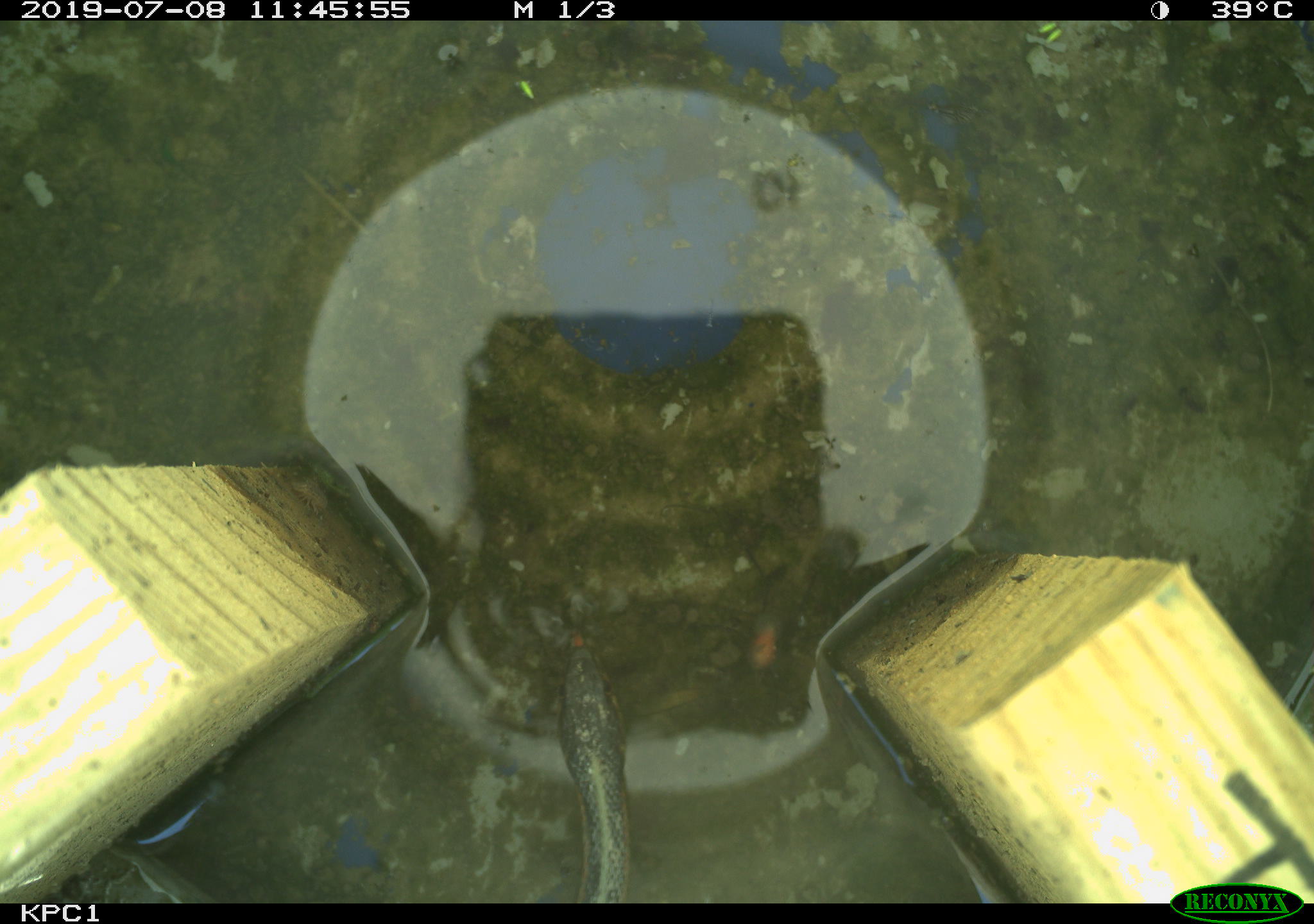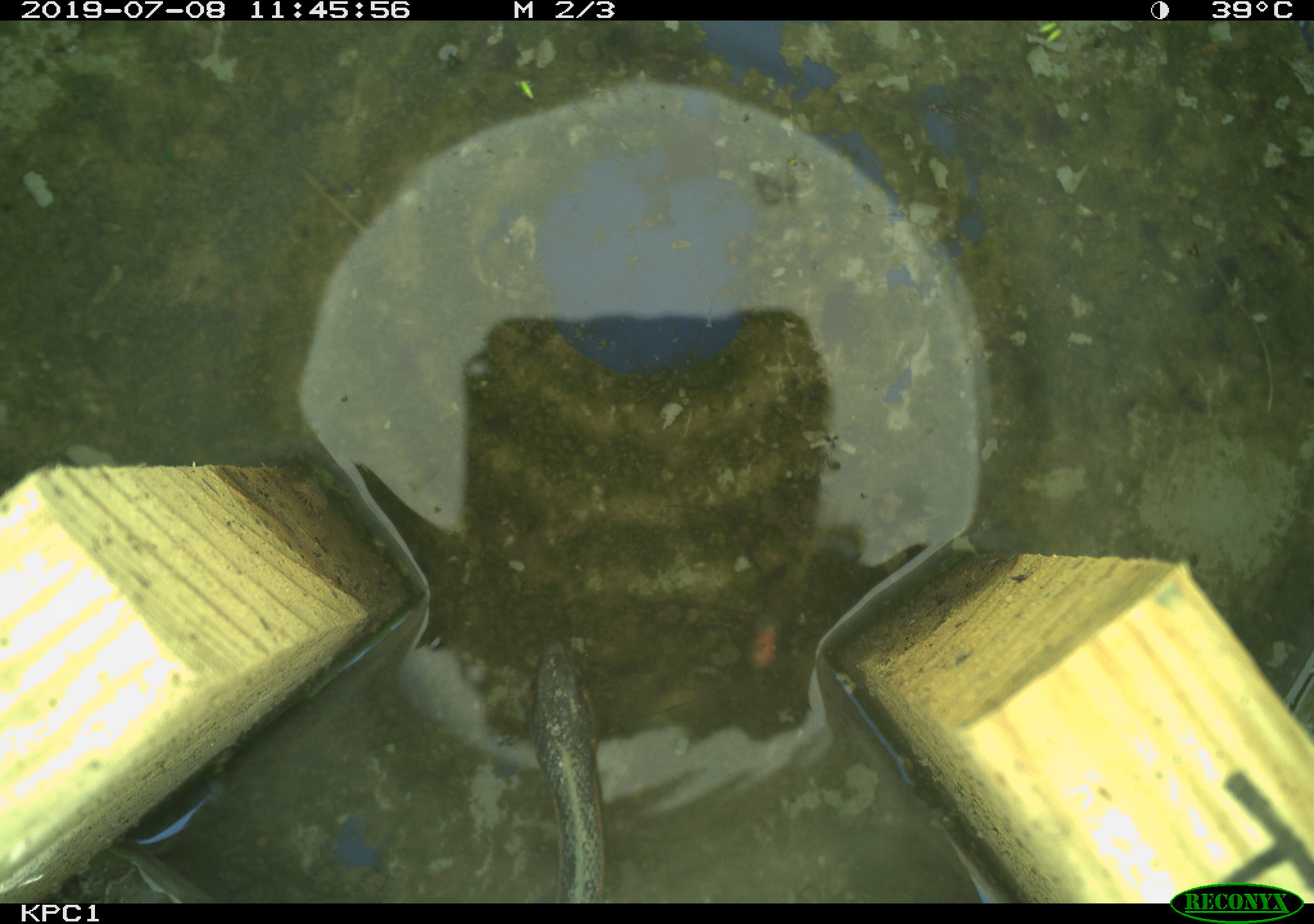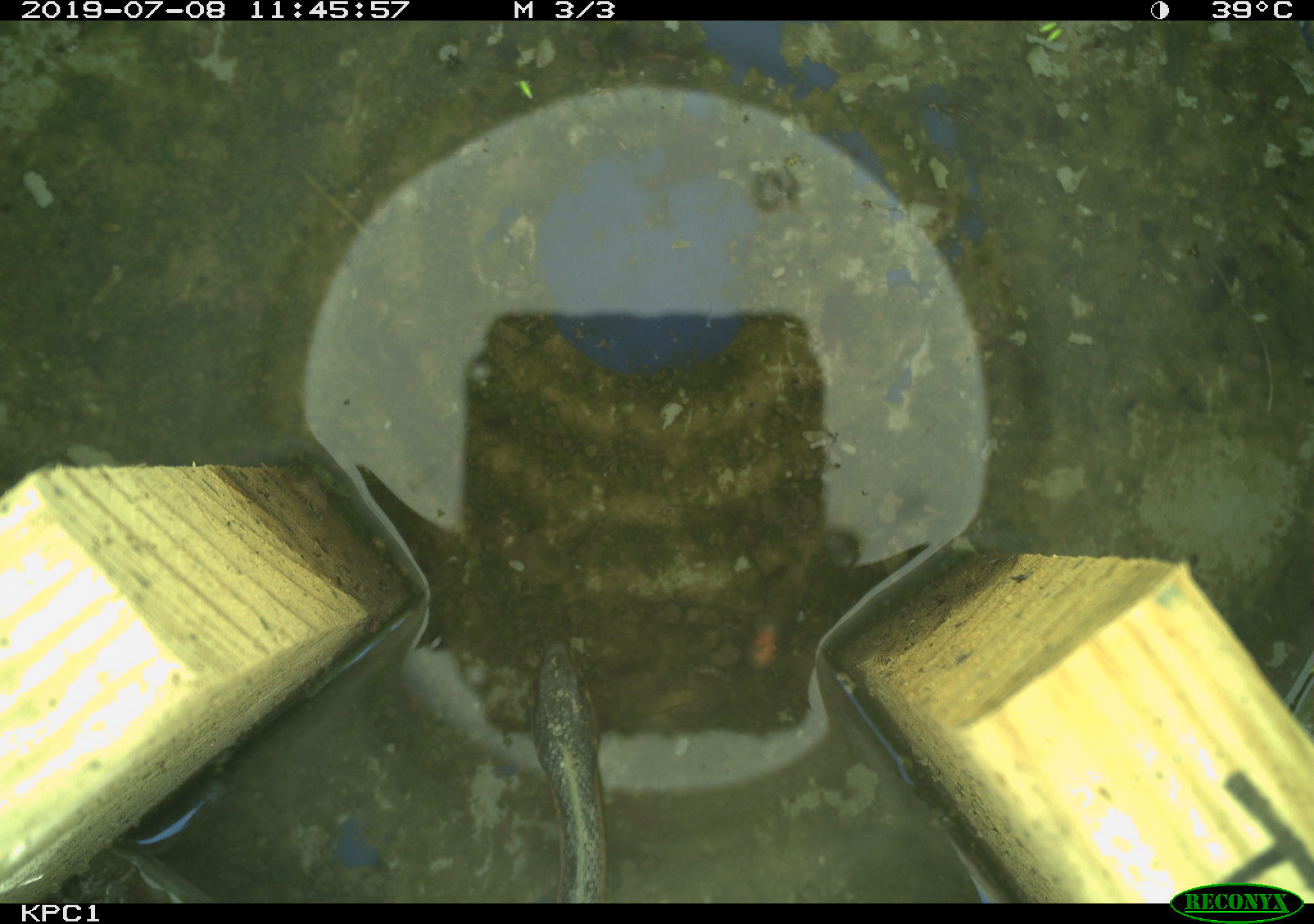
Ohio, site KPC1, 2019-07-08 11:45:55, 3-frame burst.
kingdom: Animalia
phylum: Chordata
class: Reptilia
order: Squamata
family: Colubridae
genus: Thamnophis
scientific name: Thamnophis sirtalis sirtalis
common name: eastern gartersnake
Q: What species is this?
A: Eastern gartersnake (Thamnophis sirtalis sirtalis).